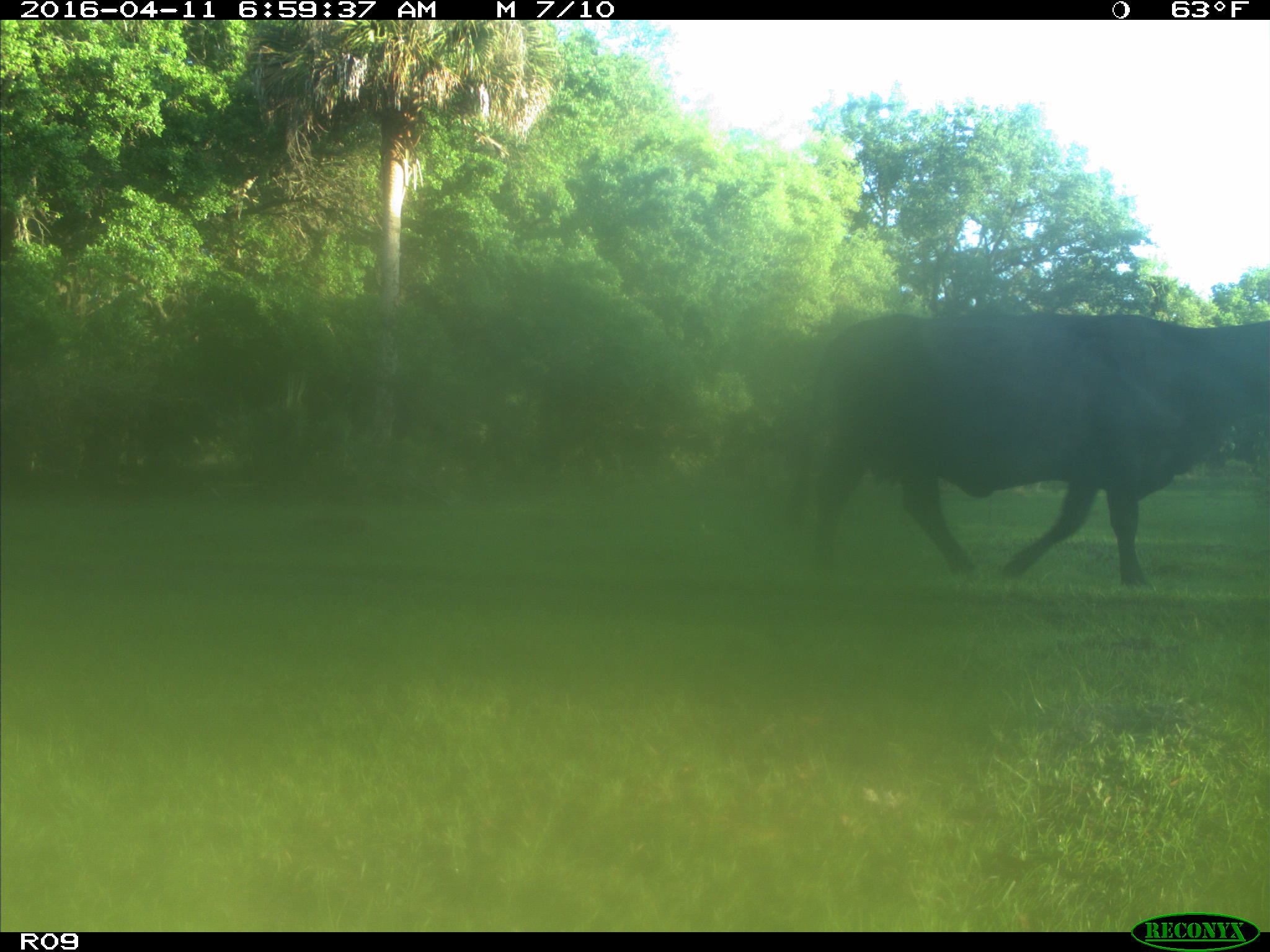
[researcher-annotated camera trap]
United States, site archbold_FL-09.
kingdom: Animalia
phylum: Chordata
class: Mammalia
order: Artiodactyla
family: Bovidae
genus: Bos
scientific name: Bos taurus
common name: domestic cow